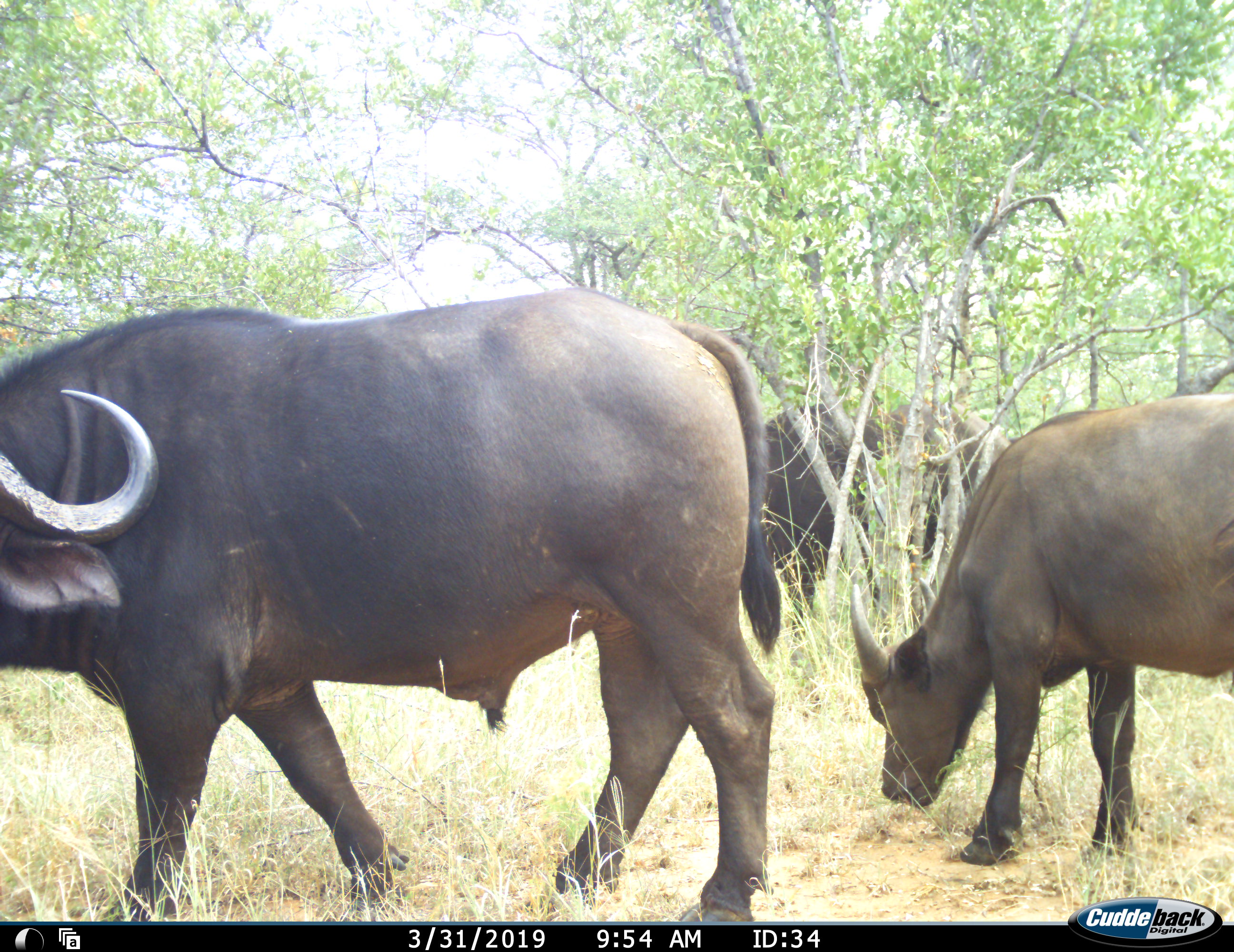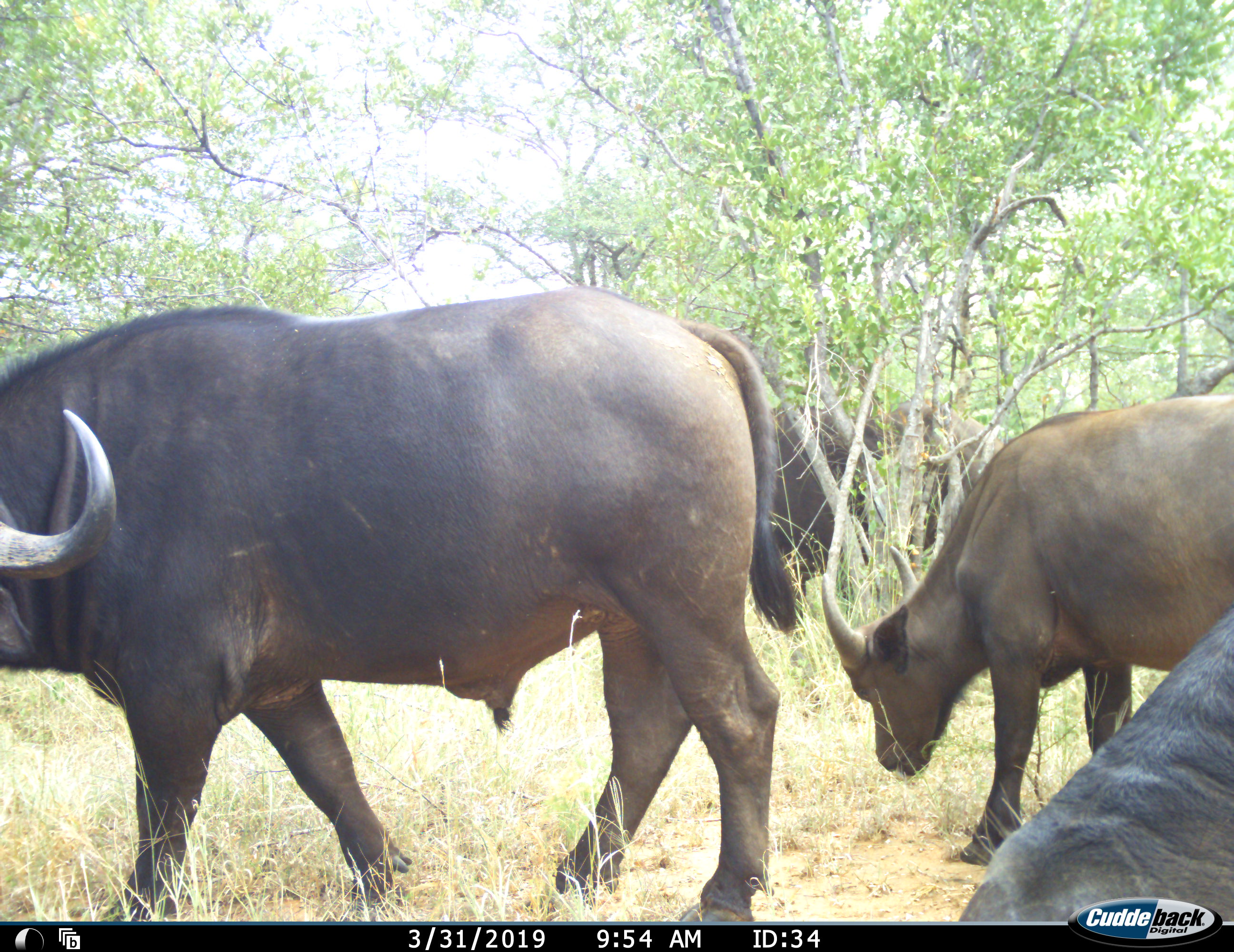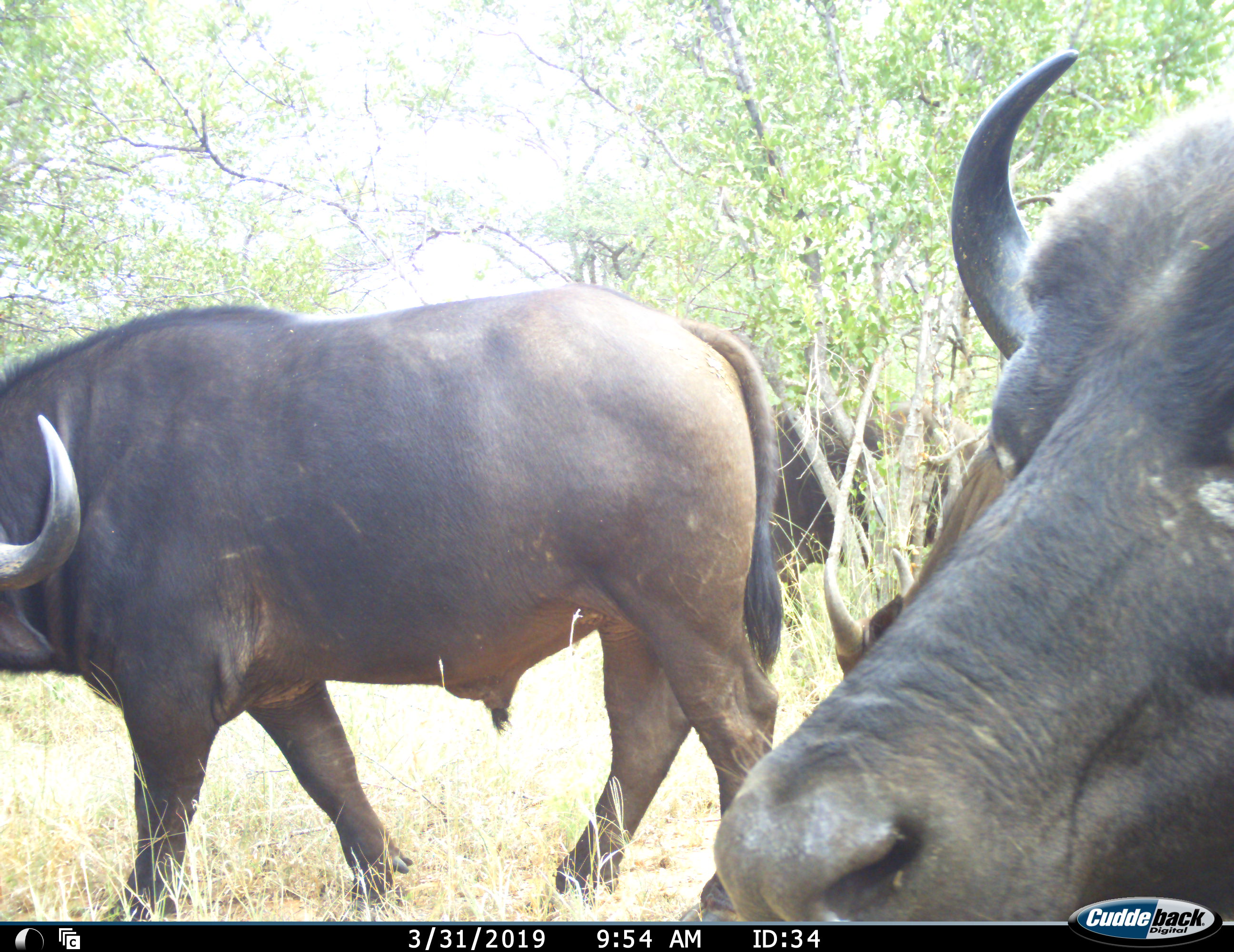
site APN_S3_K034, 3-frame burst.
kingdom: Animalia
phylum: Chordata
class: Mammalia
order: Artiodactyla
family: Bovidae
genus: Syncerus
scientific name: Syncerus caffer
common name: african buffalo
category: buffalo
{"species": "buffalo (african buffalo) (Syncerus caffer)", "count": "4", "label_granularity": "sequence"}